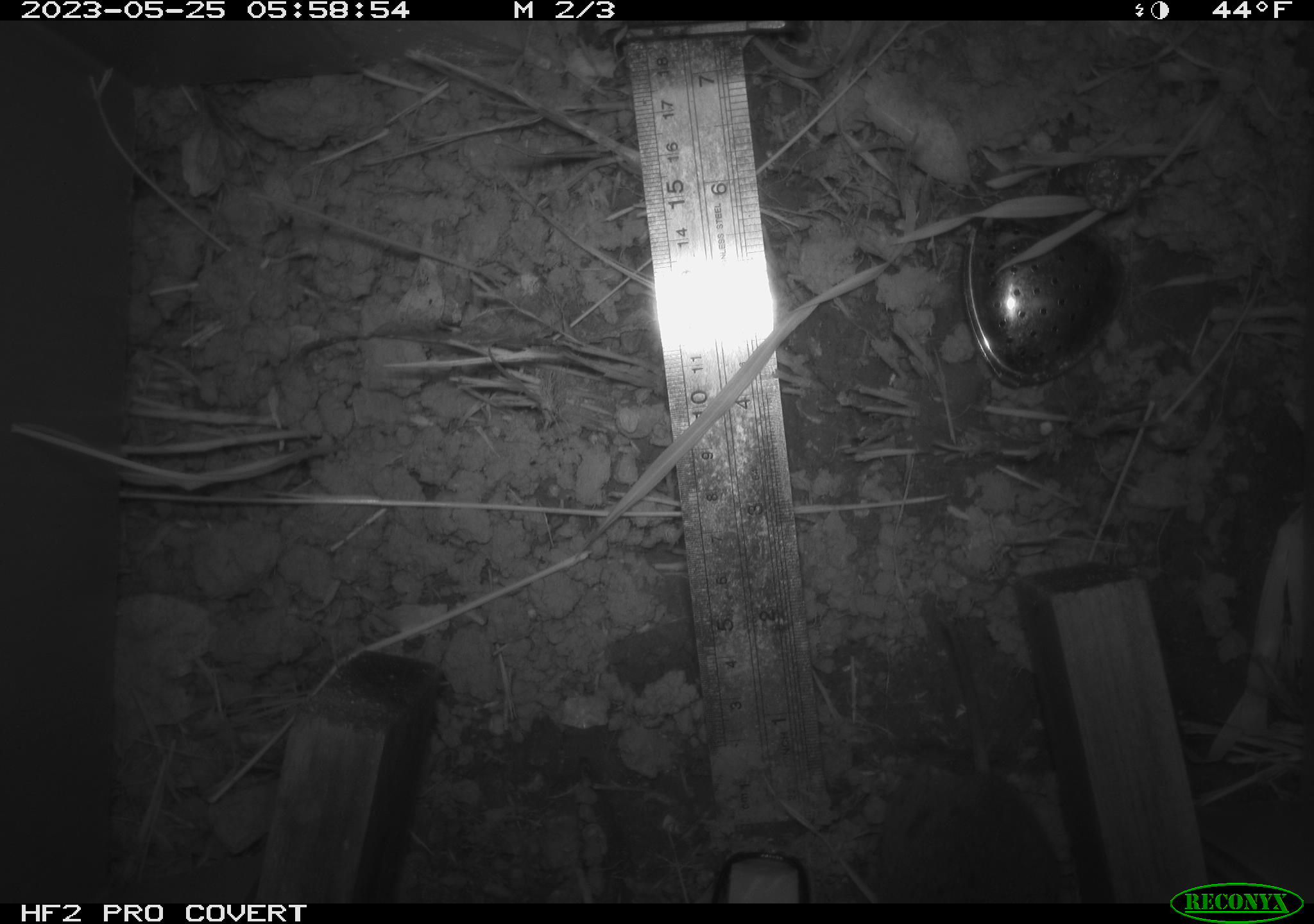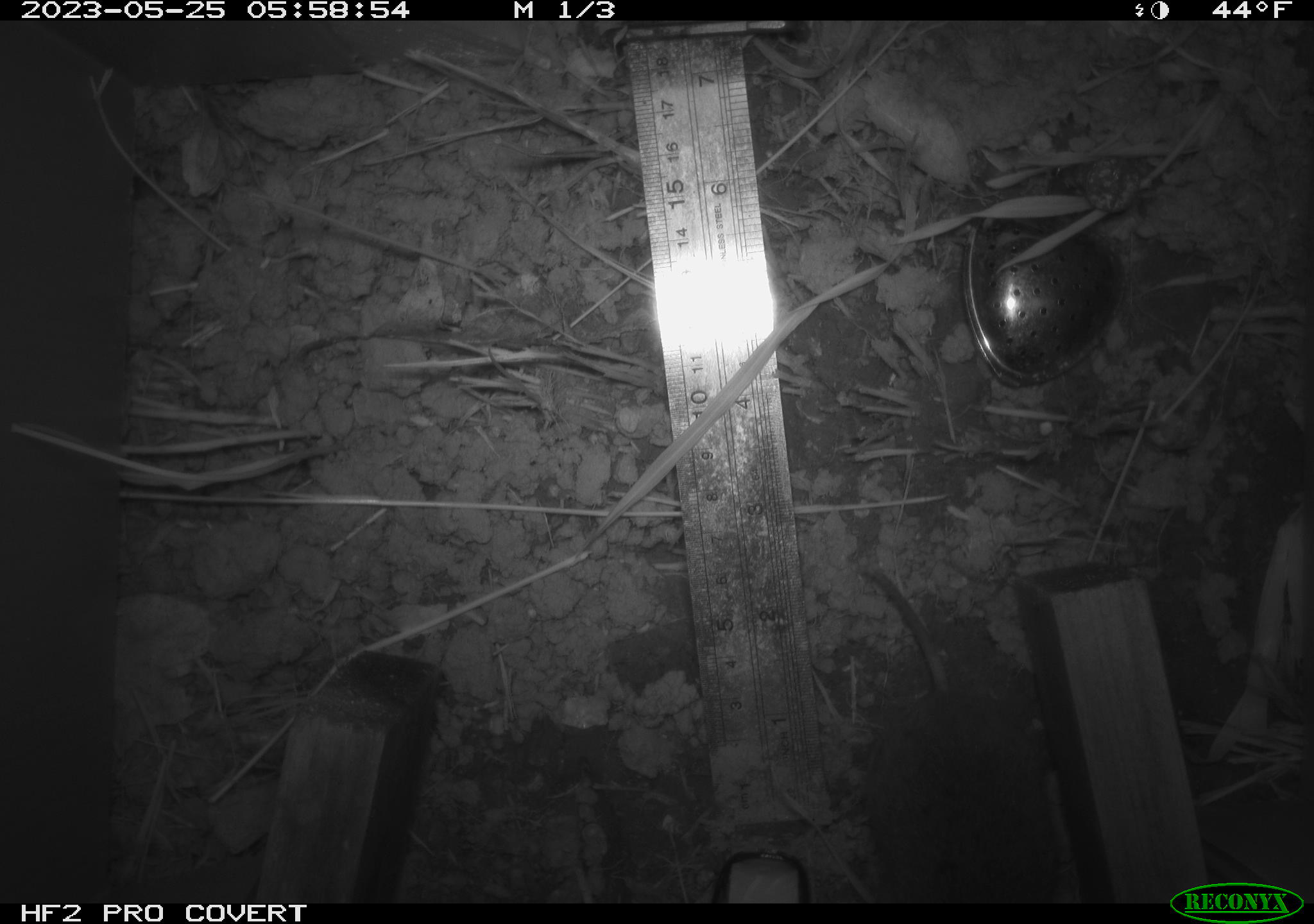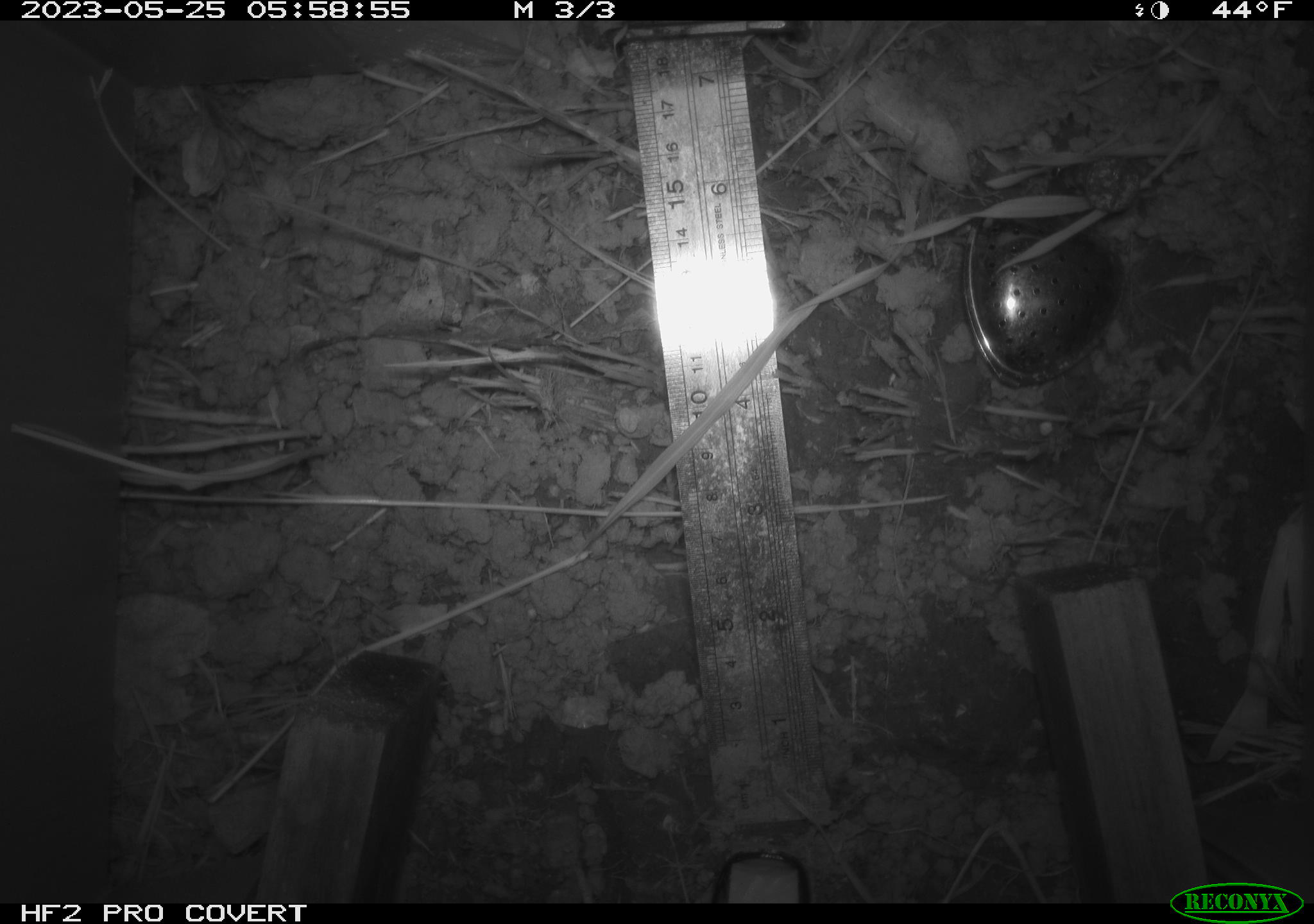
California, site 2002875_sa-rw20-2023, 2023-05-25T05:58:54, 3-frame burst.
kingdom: Animalia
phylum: Chordata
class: Mammalia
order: Rodentia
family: Cricetidae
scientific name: Arvicolinae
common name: voles, lemmings, and muskrats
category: arvicolinae subfamily